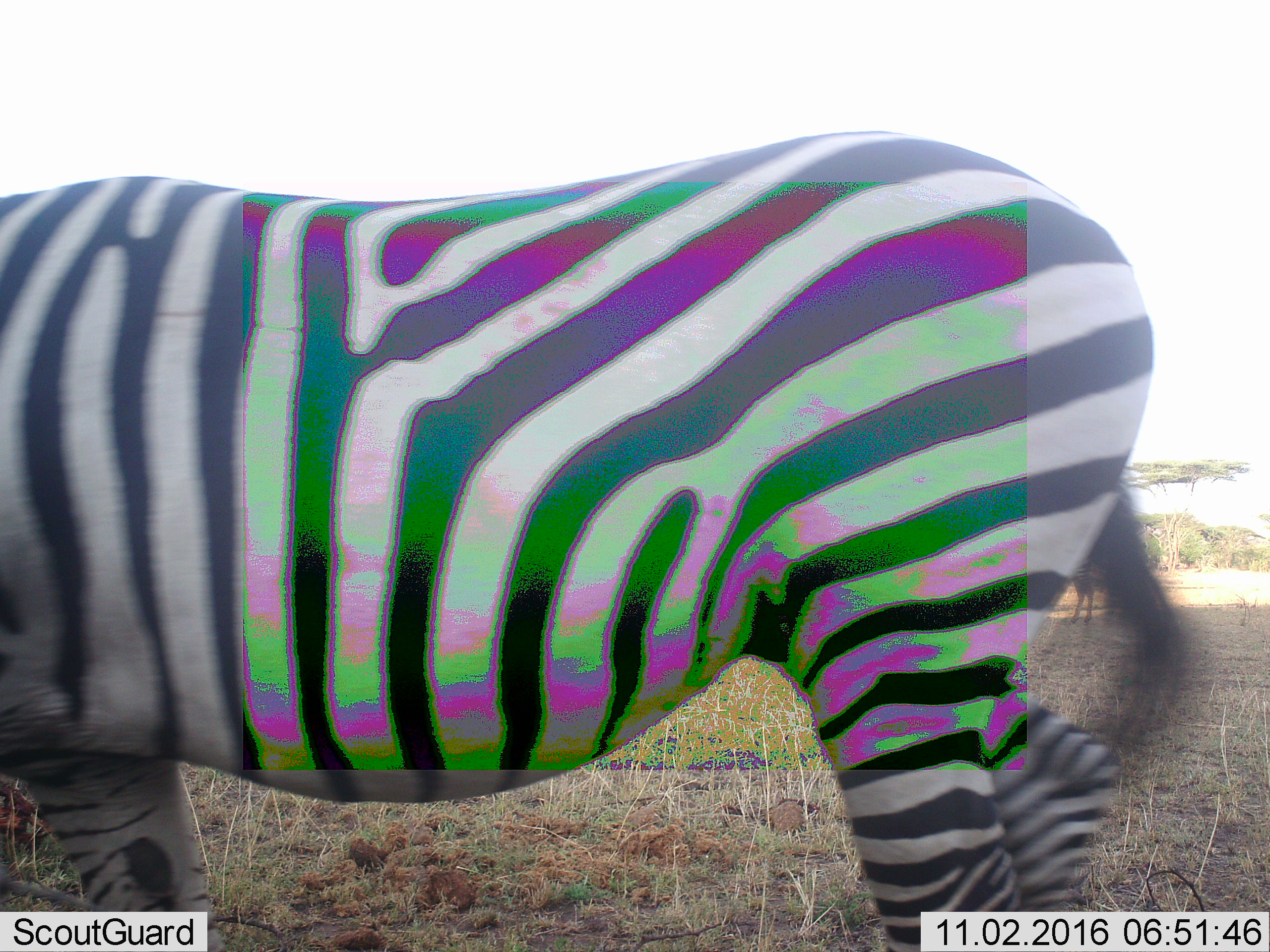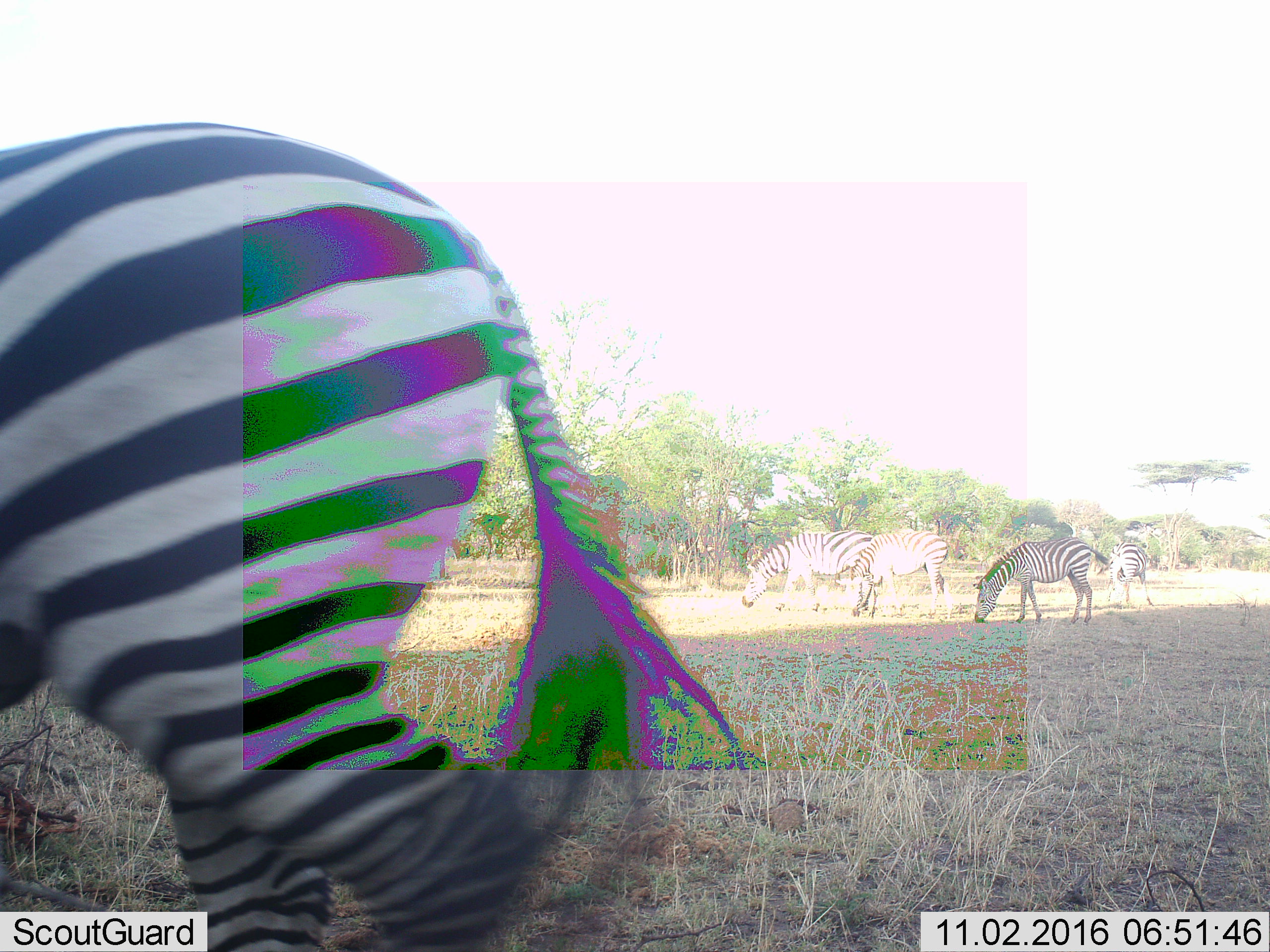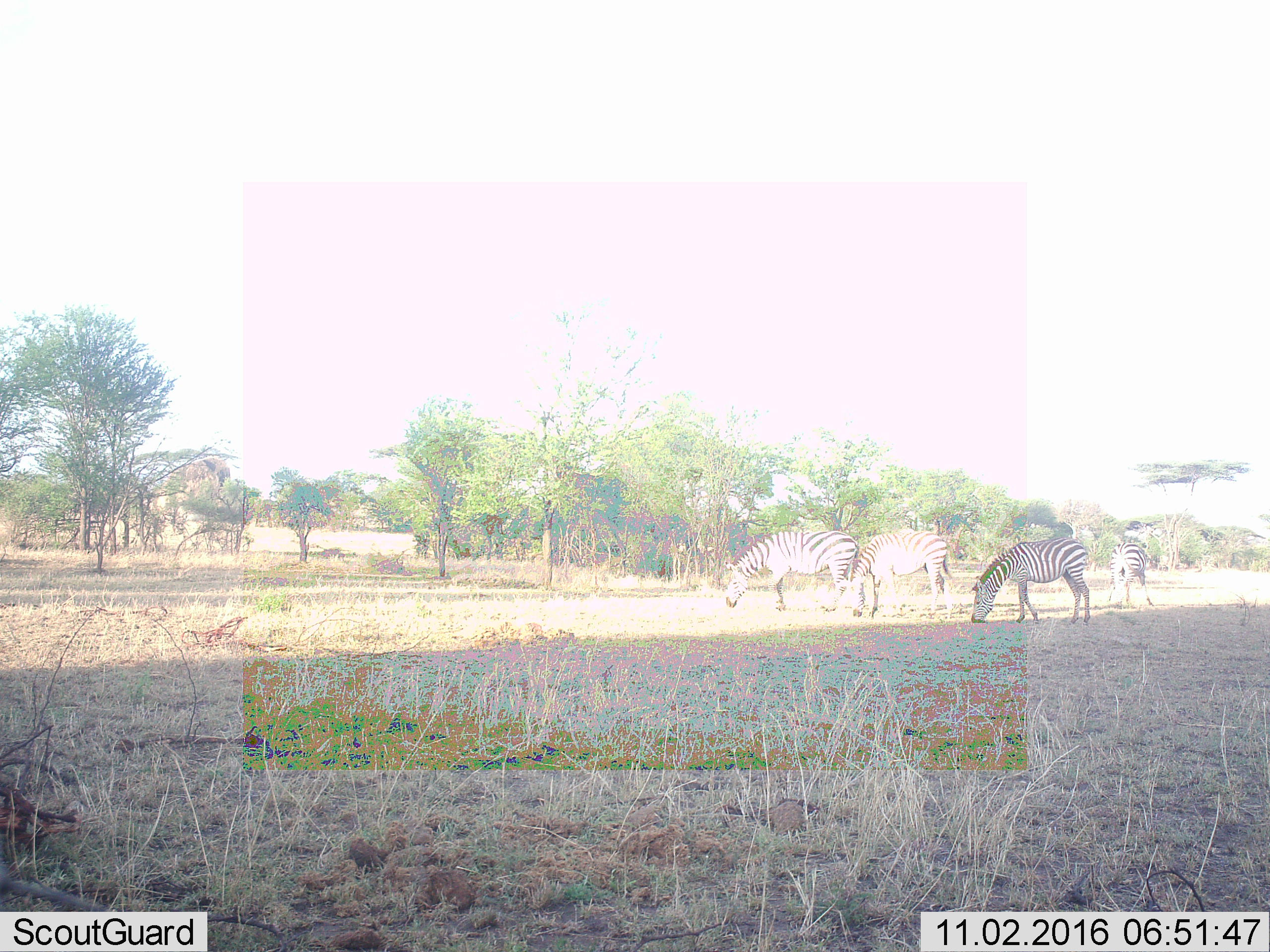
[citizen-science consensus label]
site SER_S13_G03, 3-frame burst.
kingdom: Animalia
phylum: Chordata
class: Mammalia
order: Perissodactyla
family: Equidae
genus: Equus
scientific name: Equus quagga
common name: plains zebra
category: zebraplains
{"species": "zebraplains (plains zebra) (Equus quagga)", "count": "5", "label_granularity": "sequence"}